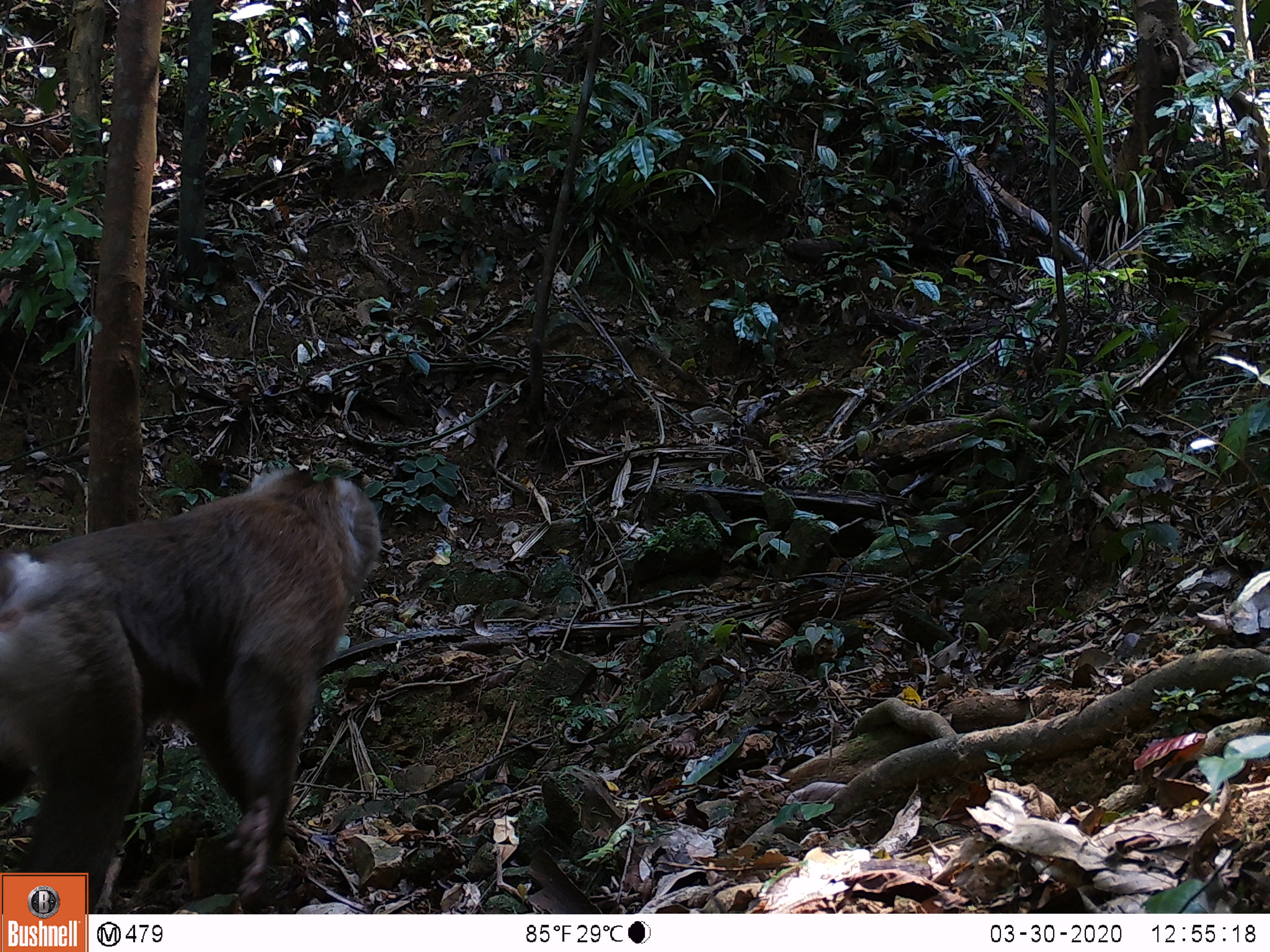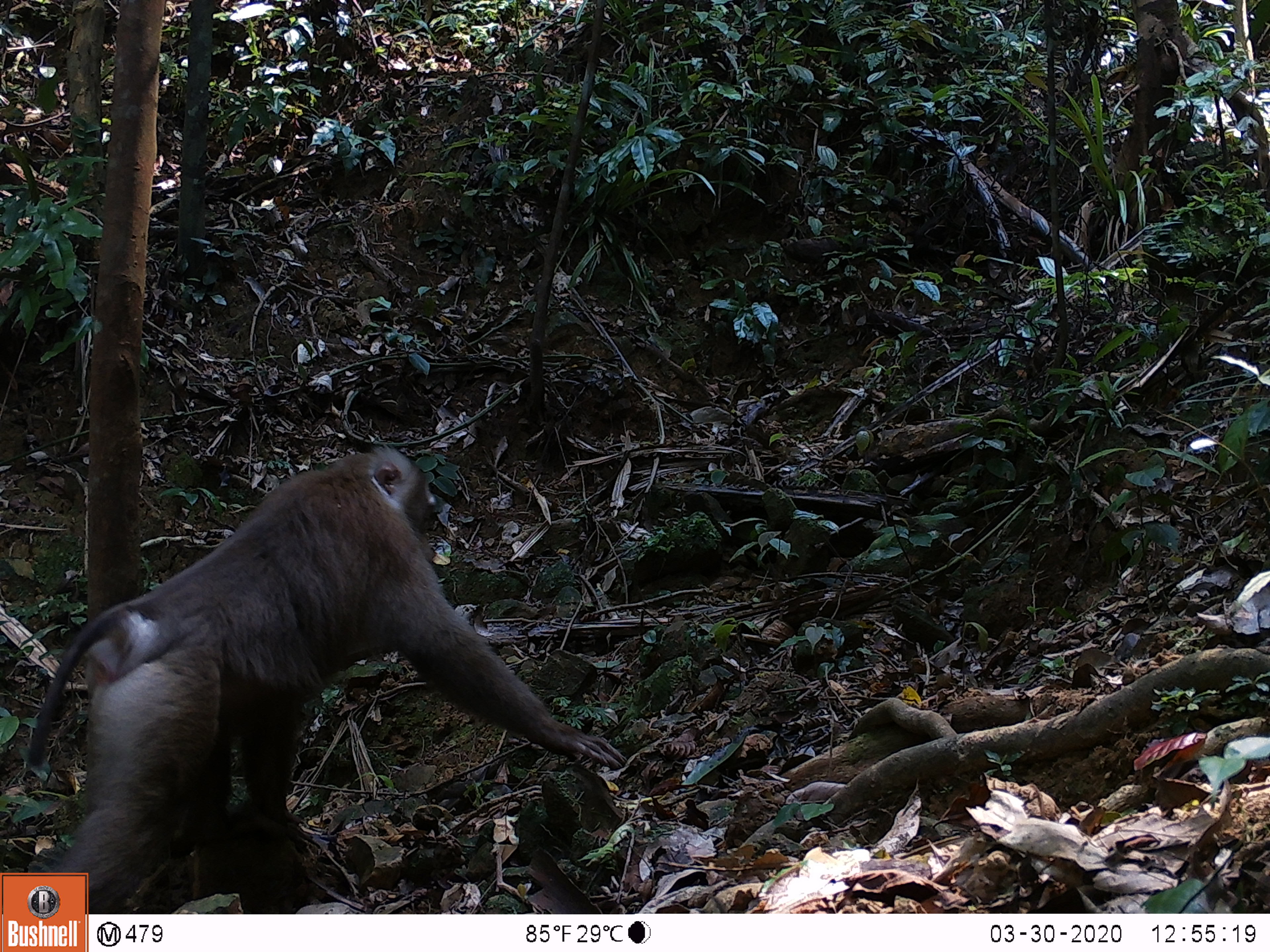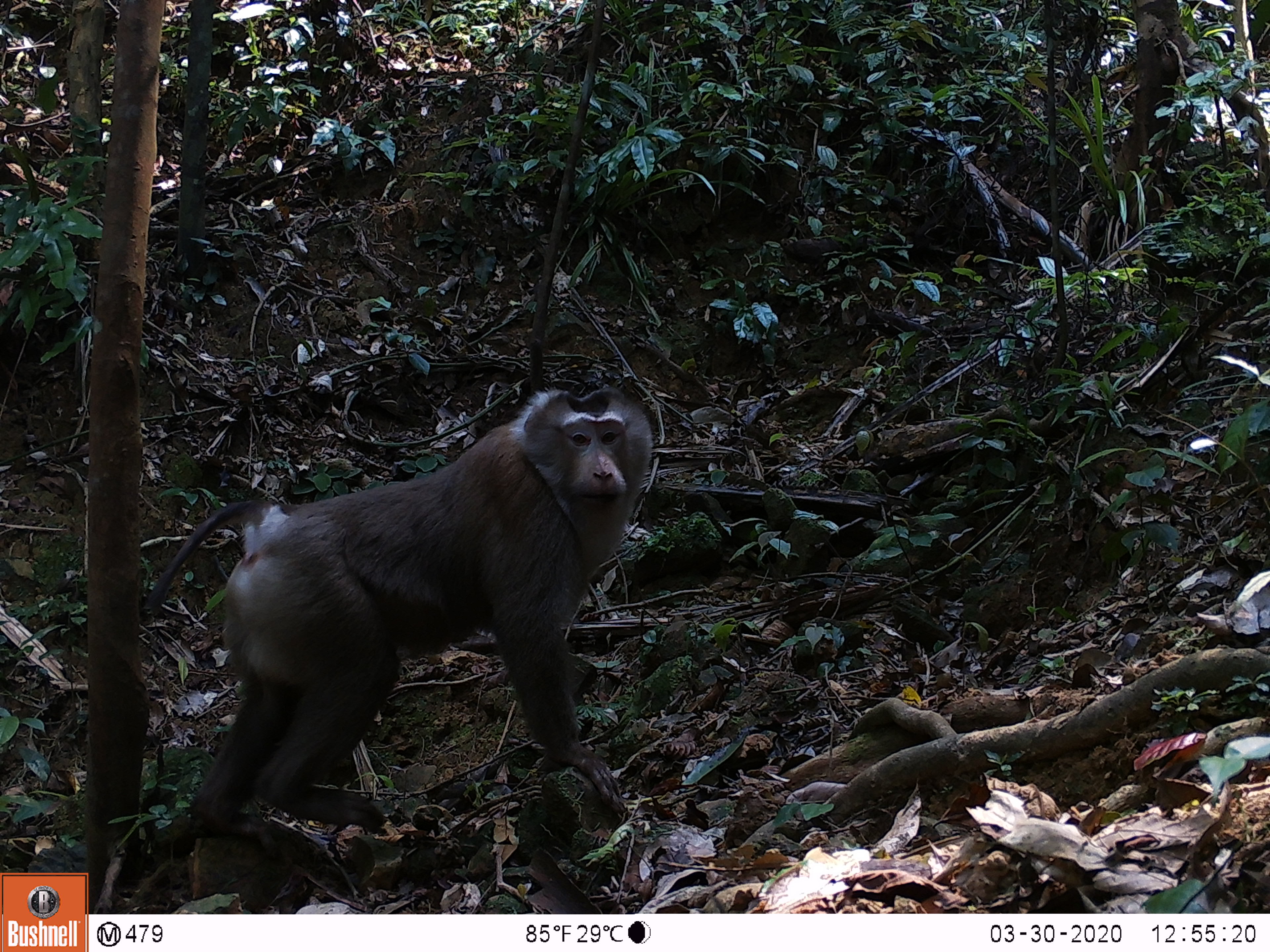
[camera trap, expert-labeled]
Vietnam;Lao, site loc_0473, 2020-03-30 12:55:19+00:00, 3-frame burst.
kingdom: Animalia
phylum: Chordata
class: Mammalia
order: Primates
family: Cercopithecidae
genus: Macaca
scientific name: Macaca nemestrina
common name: pig-tailed macaque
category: pig tailed macaque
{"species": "pig tailed macaque (pig-tailed macaque) (Macaca nemestrina)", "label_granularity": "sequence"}